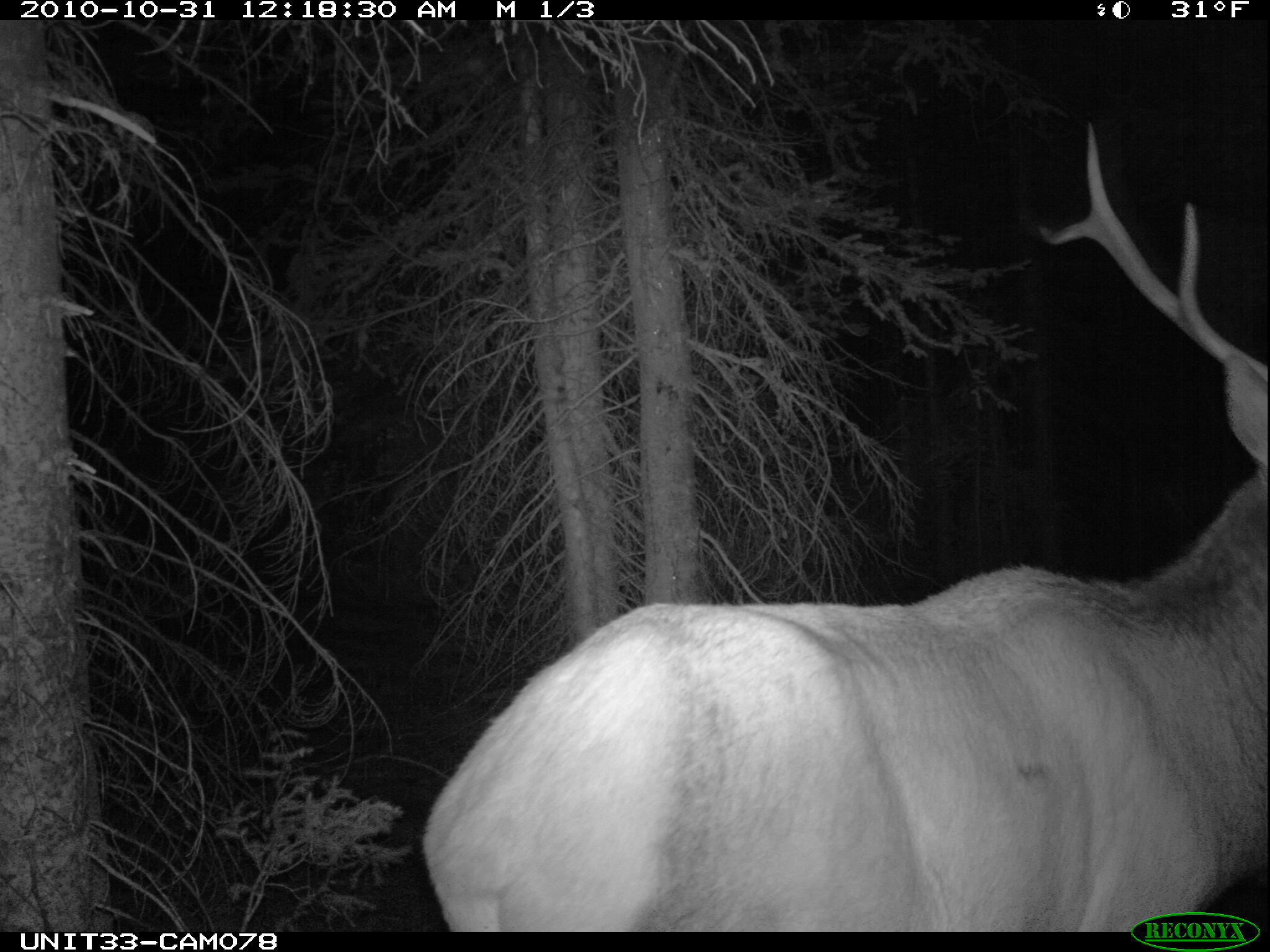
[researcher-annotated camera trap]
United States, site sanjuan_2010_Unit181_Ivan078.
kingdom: Animalia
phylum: Chordata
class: Mammalia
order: Artiodactyla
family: Cervidae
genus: Cervus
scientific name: Cervus elaphus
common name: red deer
Cervus elaphus (red deer).